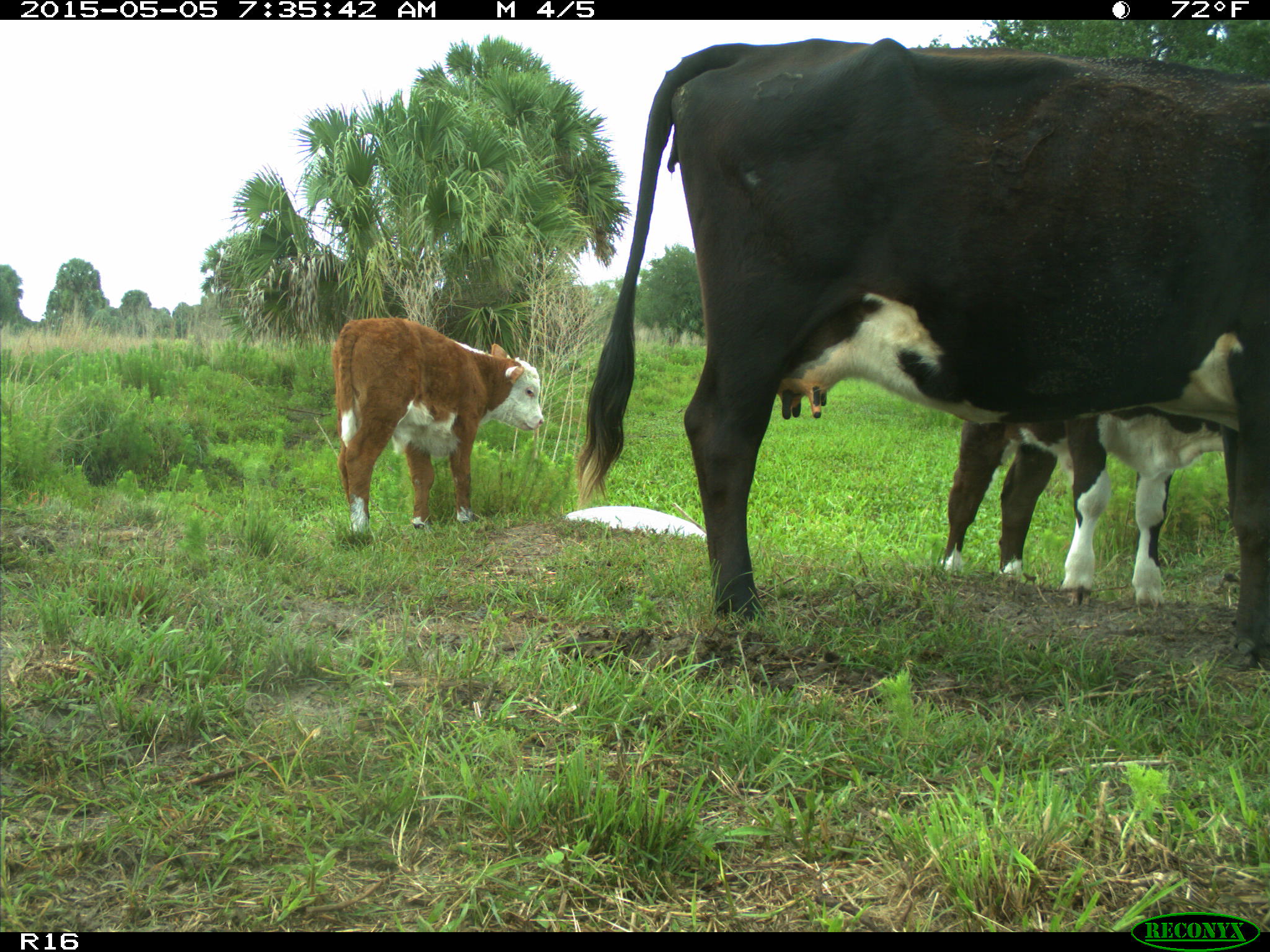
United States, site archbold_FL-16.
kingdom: Animalia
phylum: Chordata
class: Mammalia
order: Artiodactyla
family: Bovidae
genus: Bos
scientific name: Bos taurus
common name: domestic cow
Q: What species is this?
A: Bos taurus (domestic cow).